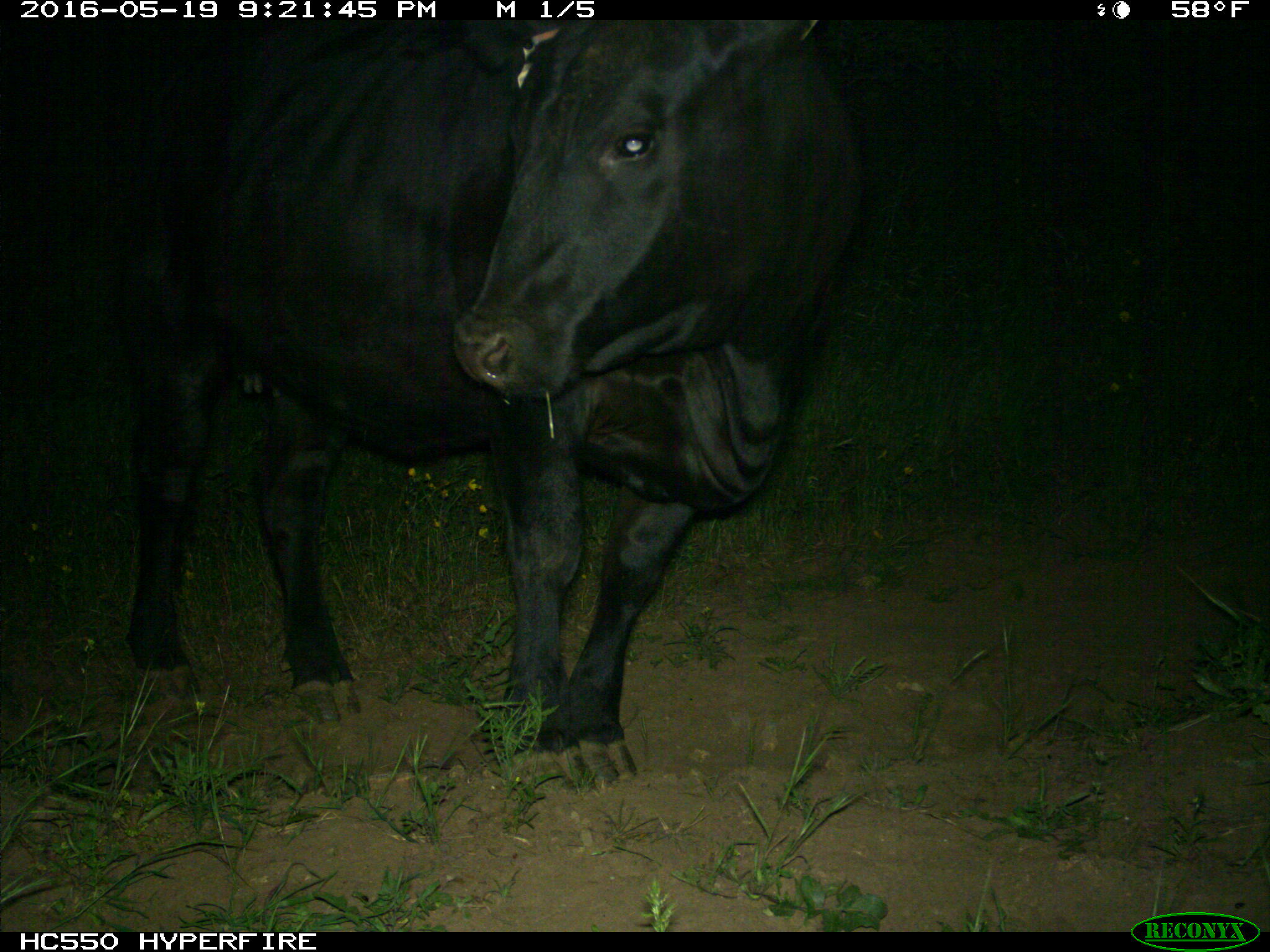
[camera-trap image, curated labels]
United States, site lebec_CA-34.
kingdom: Animalia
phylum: Chordata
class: Mammalia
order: Artiodactyla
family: Bovidae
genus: Bos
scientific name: Bos taurus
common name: domestic cow